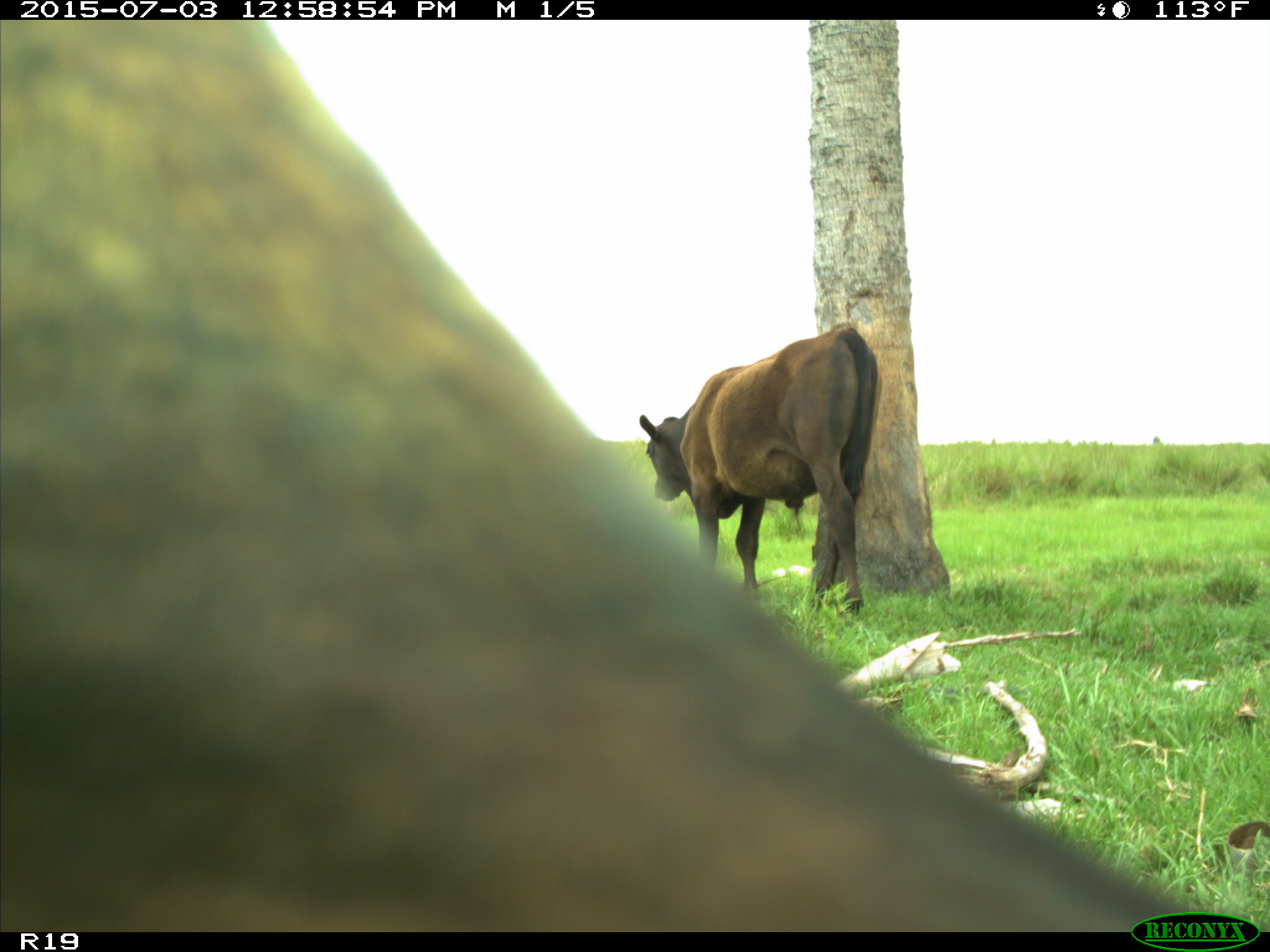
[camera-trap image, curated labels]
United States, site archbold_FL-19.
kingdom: Animalia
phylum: Chordata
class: Mammalia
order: Artiodactyla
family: Bovidae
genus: Bos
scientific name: Bos taurus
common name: domestic cow